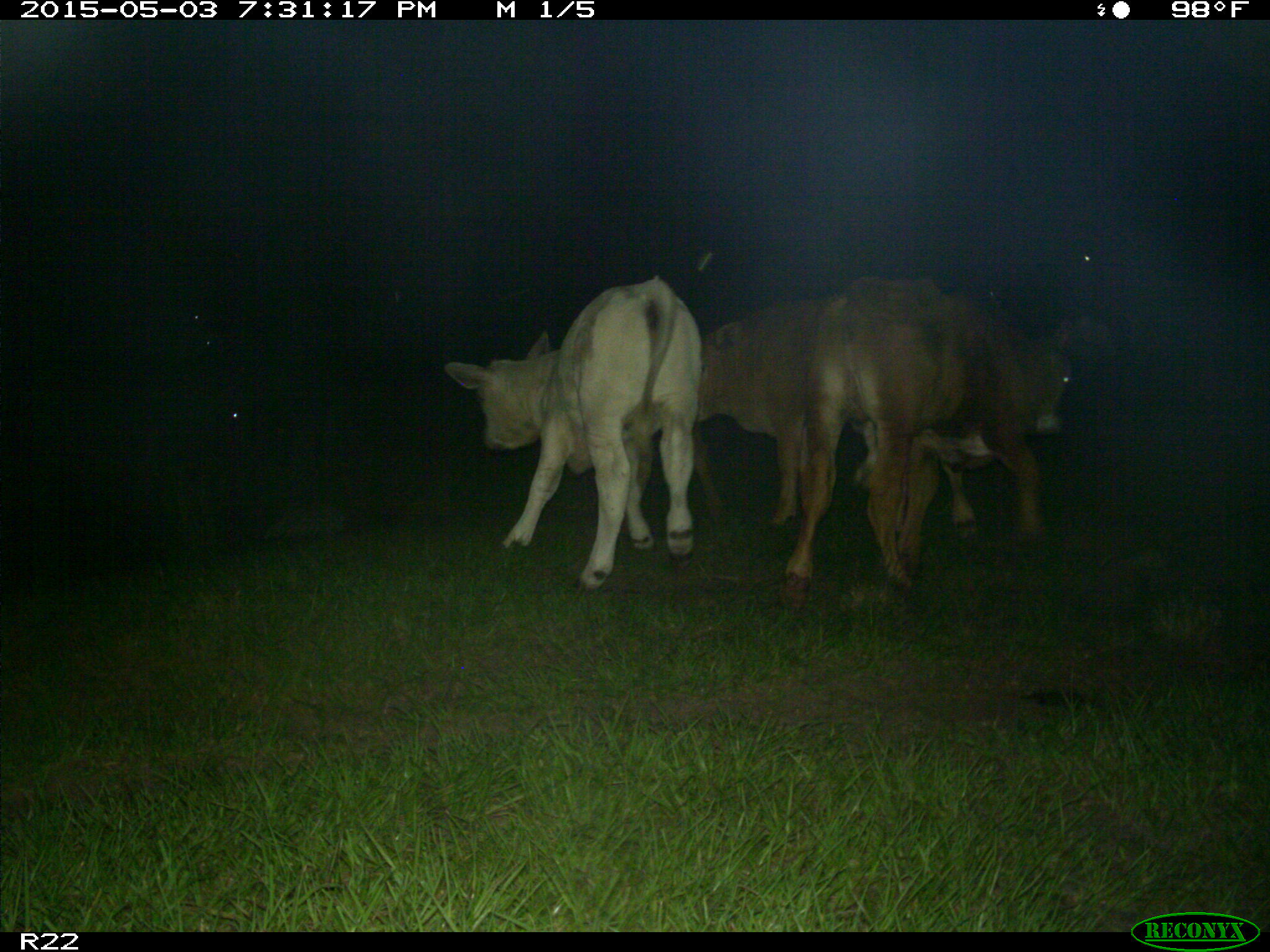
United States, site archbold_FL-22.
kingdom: Animalia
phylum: Chordata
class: Mammalia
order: Artiodactyla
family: Bovidae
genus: Bos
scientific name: Bos taurus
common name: domestic cow